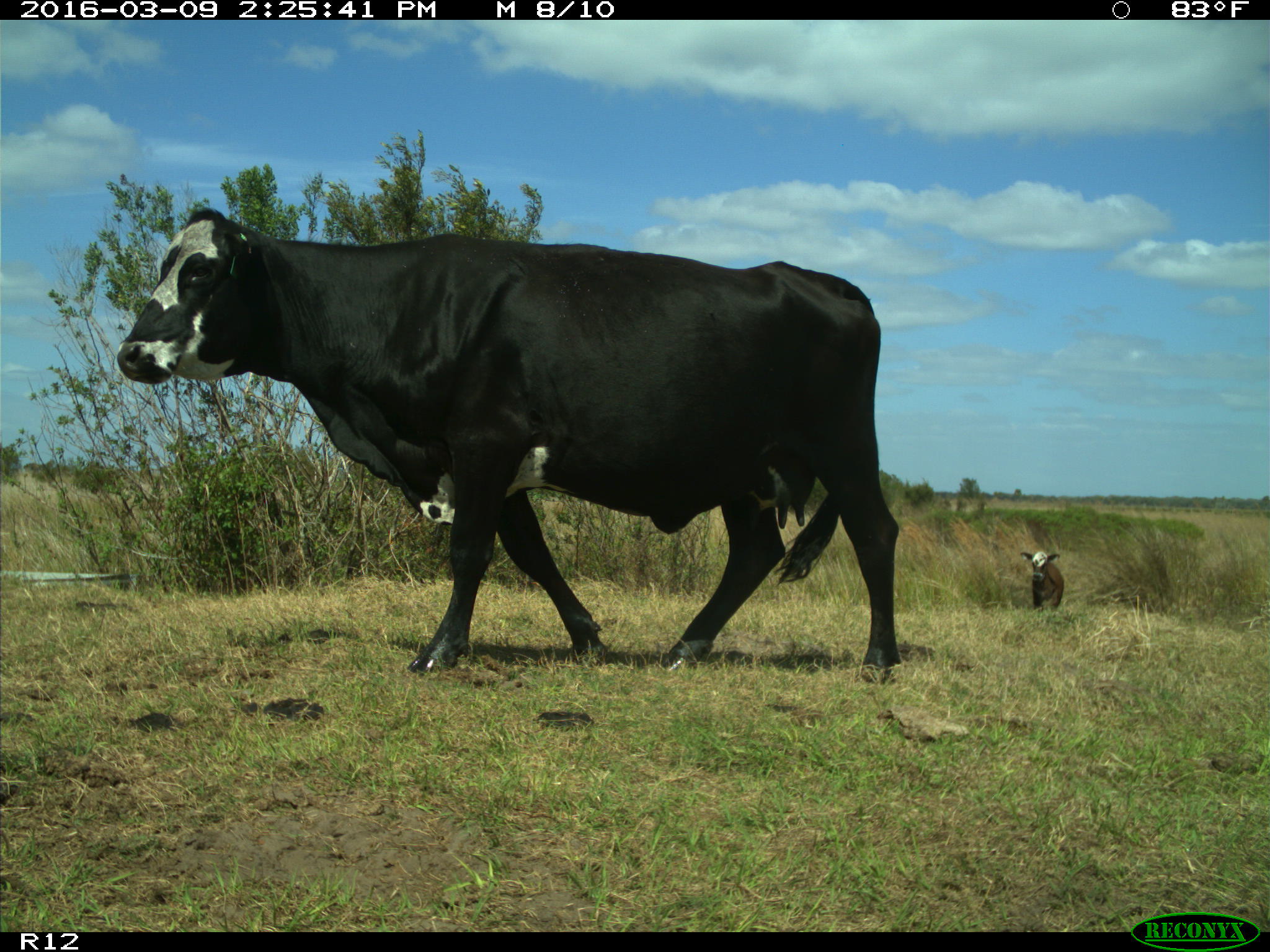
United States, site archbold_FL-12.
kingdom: Animalia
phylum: Chordata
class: Mammalia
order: Artiodactyla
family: Bovidae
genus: Bos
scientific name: Bos taurus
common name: domestic cow